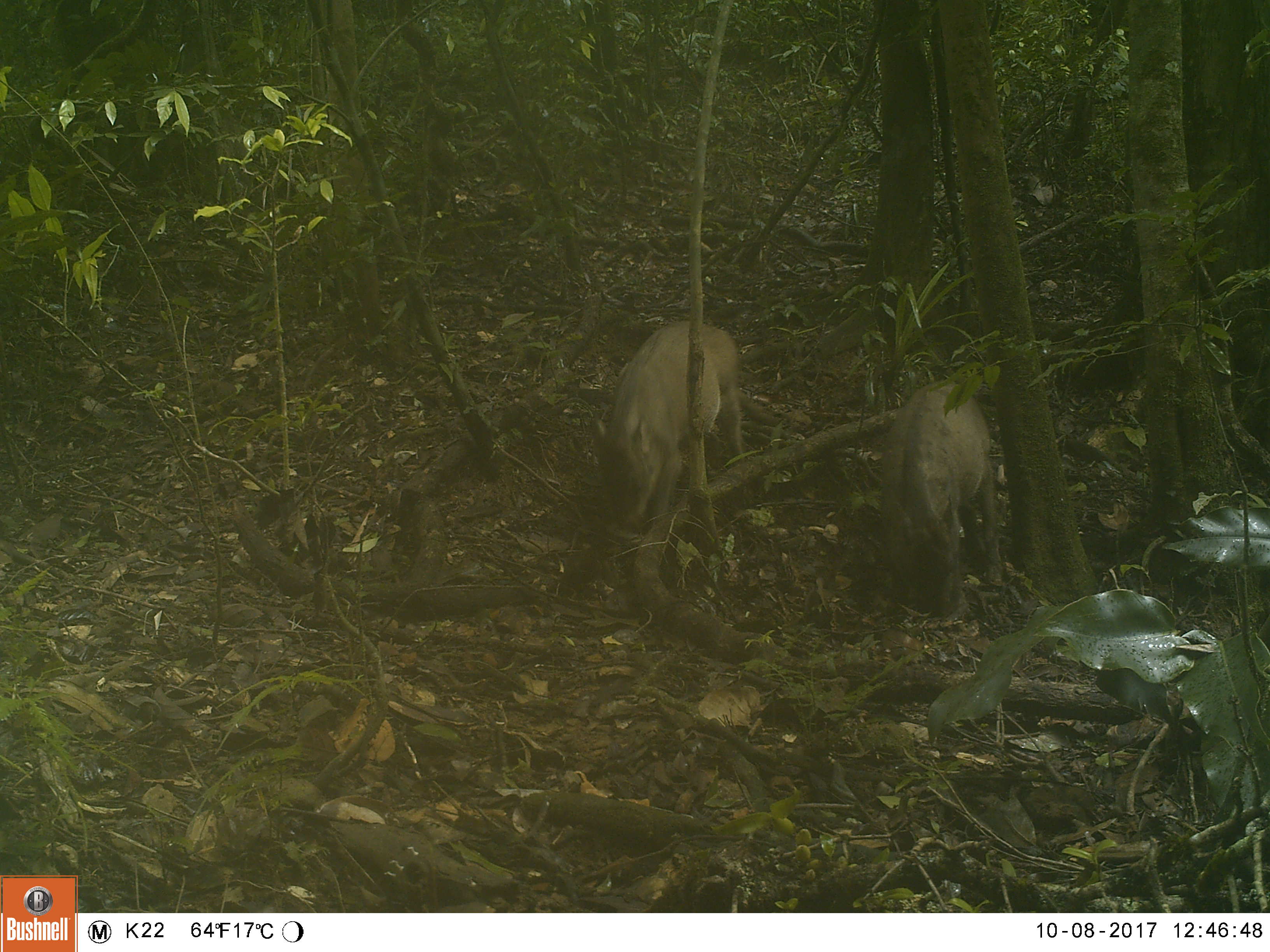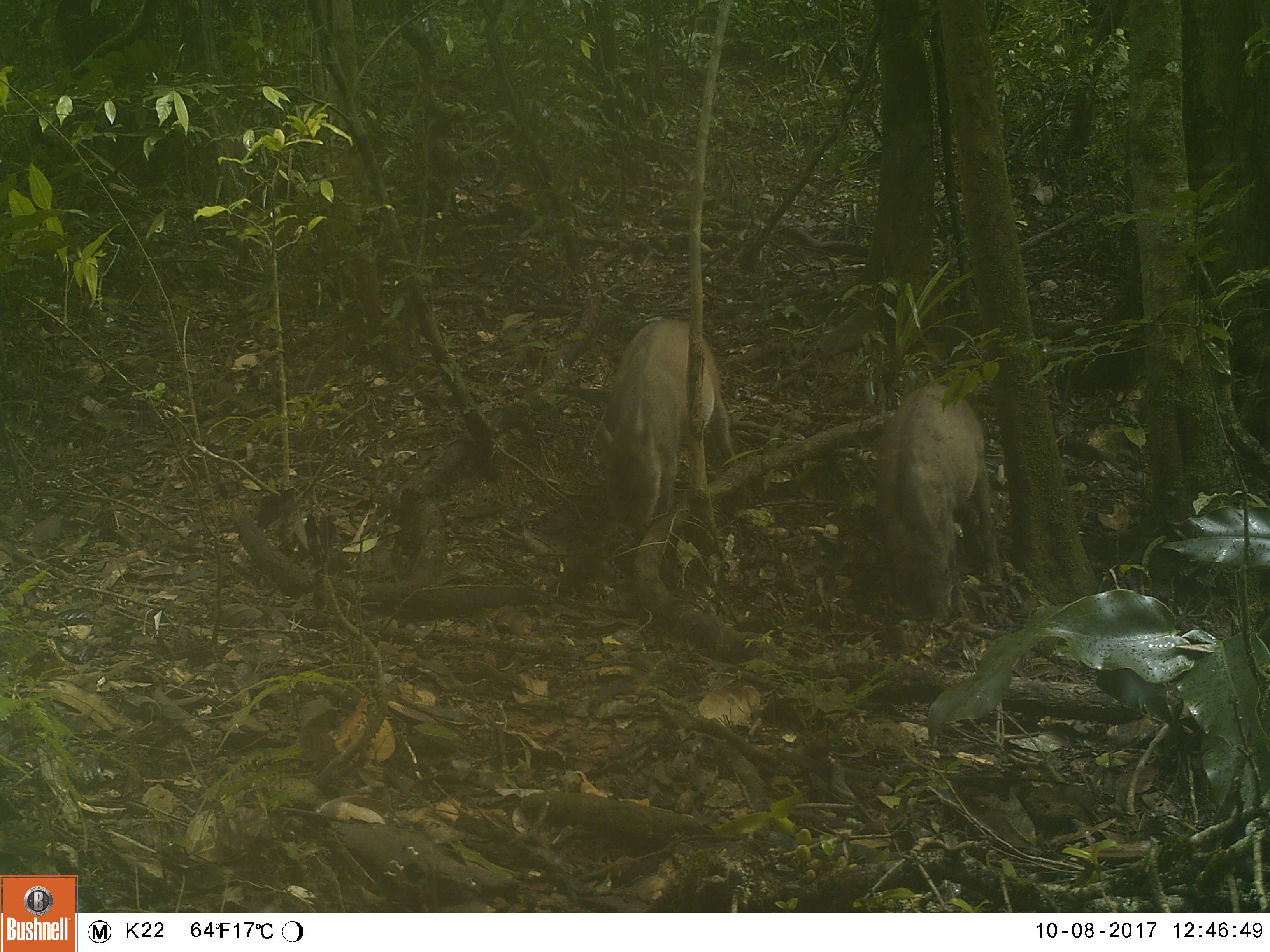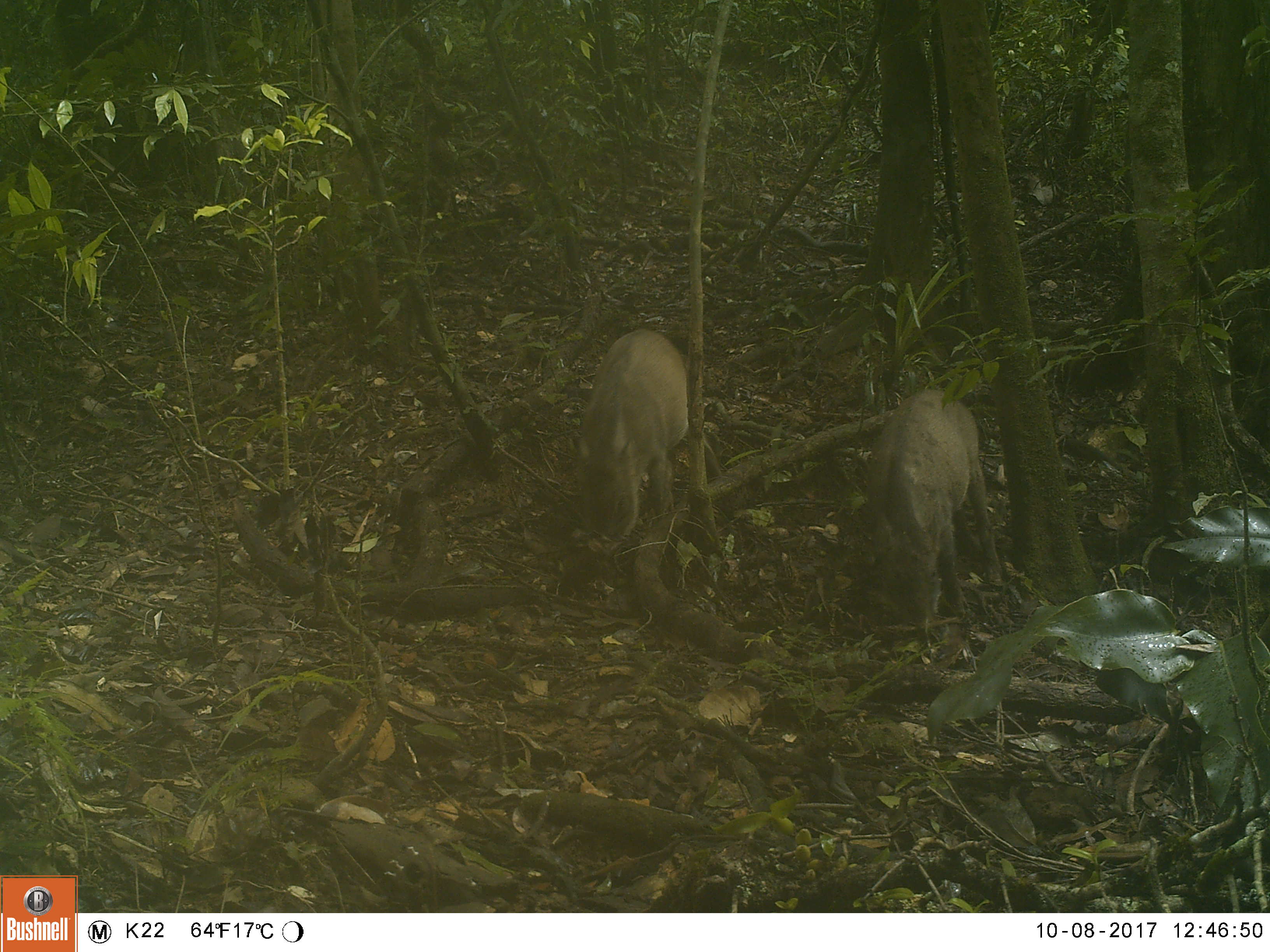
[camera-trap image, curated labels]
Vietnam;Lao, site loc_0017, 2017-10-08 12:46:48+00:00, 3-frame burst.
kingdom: Animalia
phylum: Chordata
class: Mammalia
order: Artiodactyla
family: Suidae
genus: Sus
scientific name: Sus scrofa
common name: eurasian wild pig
Eurasian wild pig (Sus scrofa). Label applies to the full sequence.